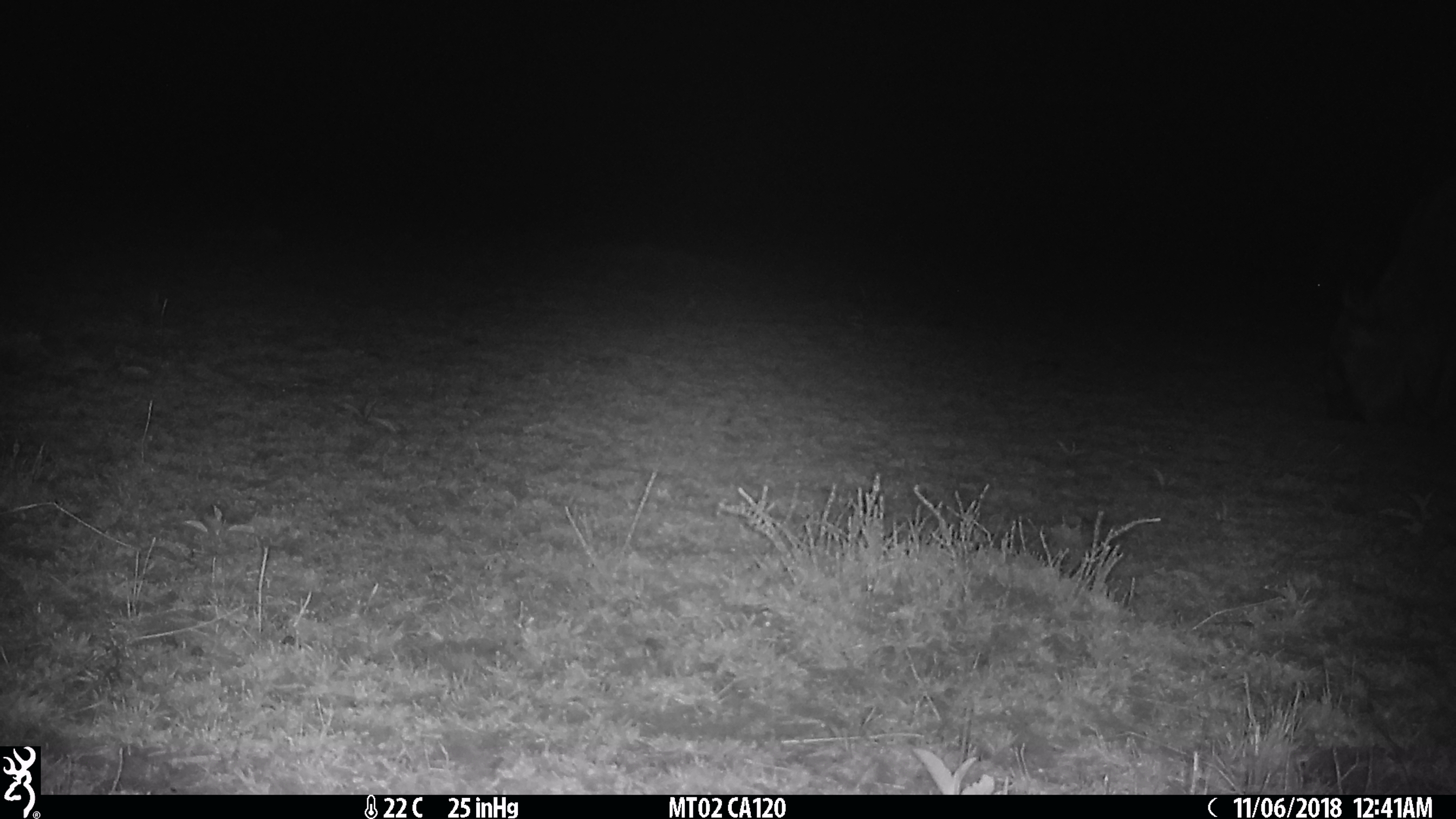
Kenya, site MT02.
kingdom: Animalia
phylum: Chordata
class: Mammalia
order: Artiodactyla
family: Bovidae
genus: Connochaetes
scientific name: Connochaetes taurinus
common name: blue wildebeest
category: wildebeest